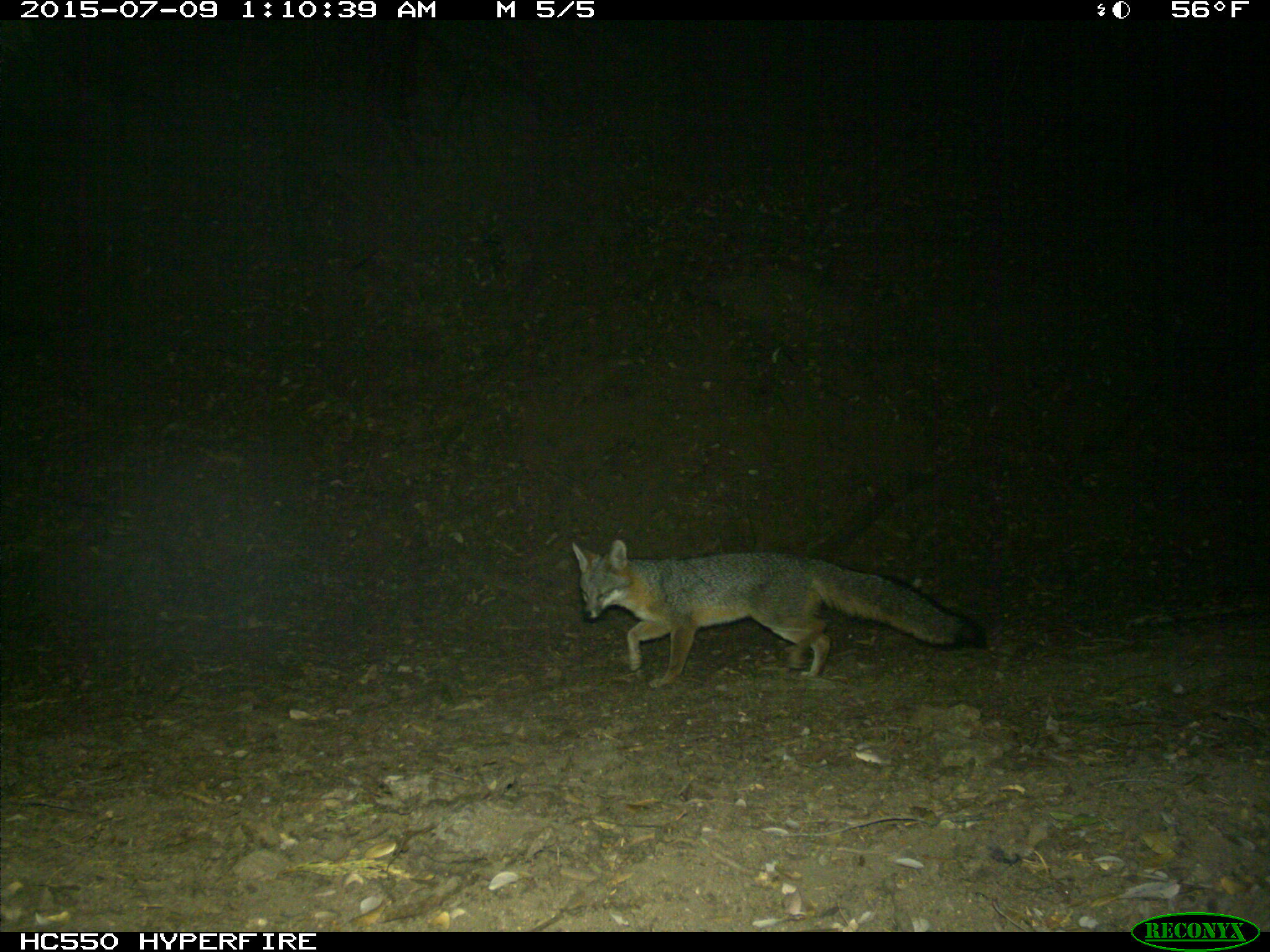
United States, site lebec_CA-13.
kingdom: Animalia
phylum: Chordata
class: Mammalia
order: Carnivora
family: Canidae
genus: Urocyon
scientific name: Urocyon cinereoargenteus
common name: gray fox